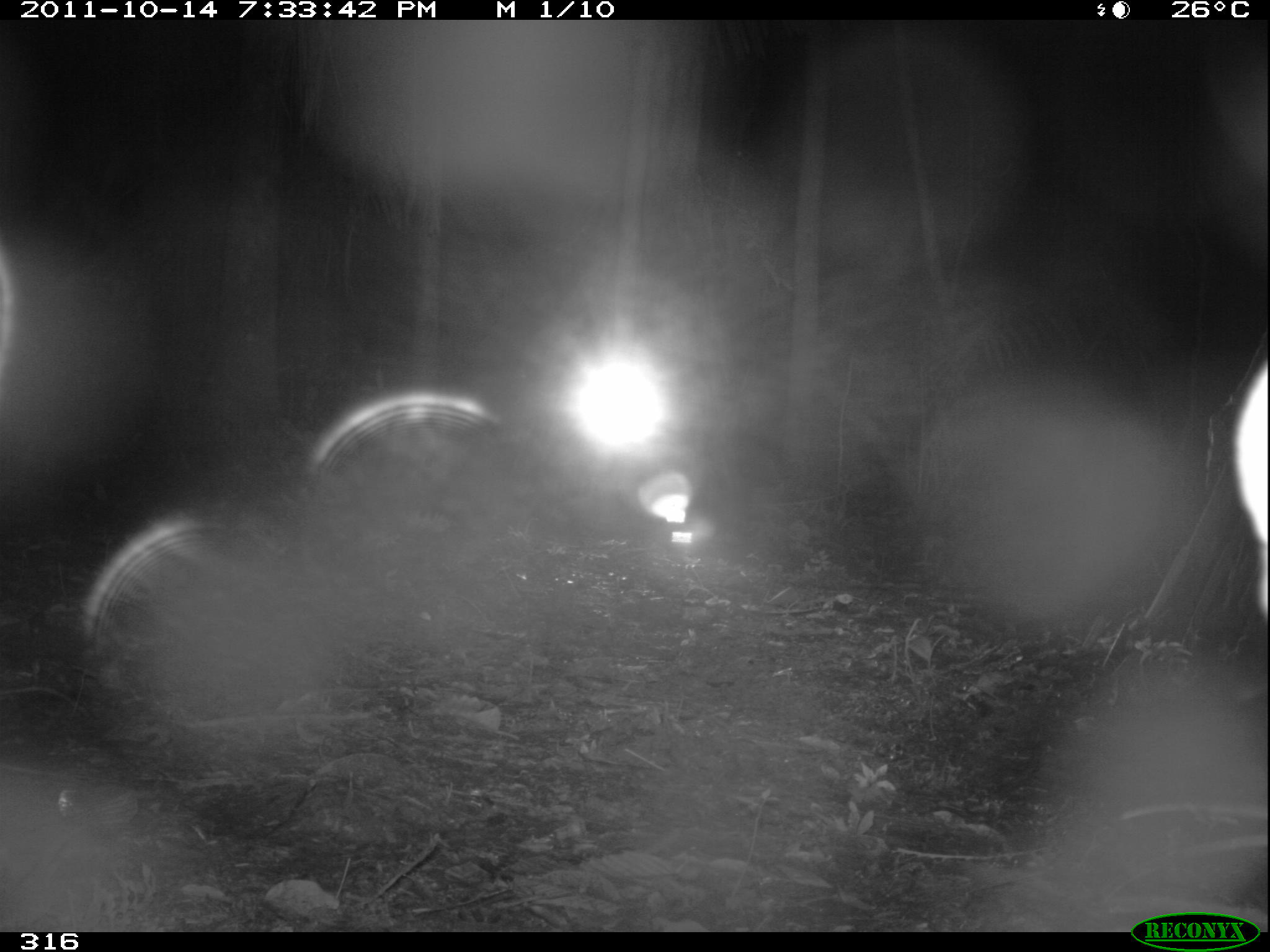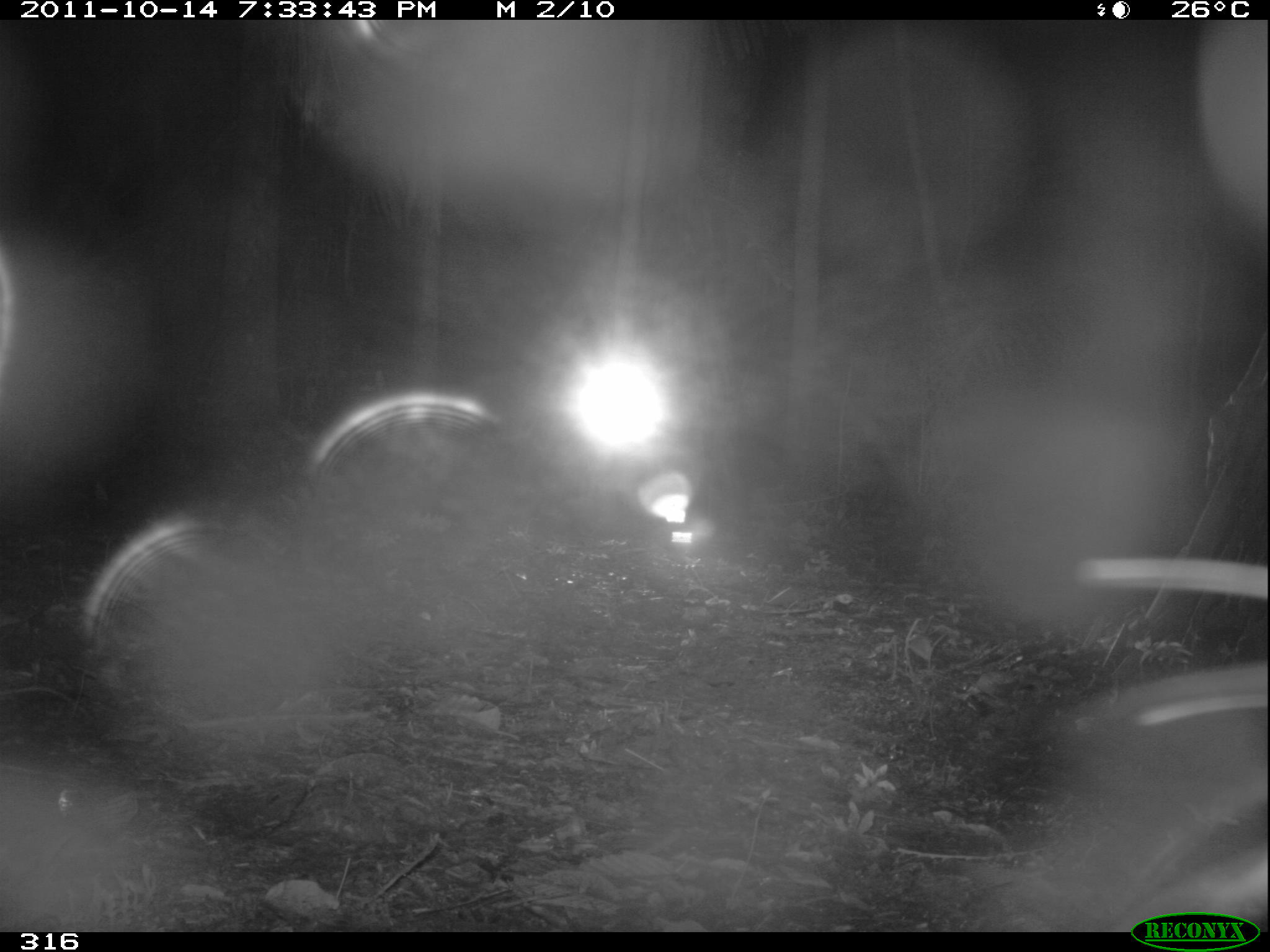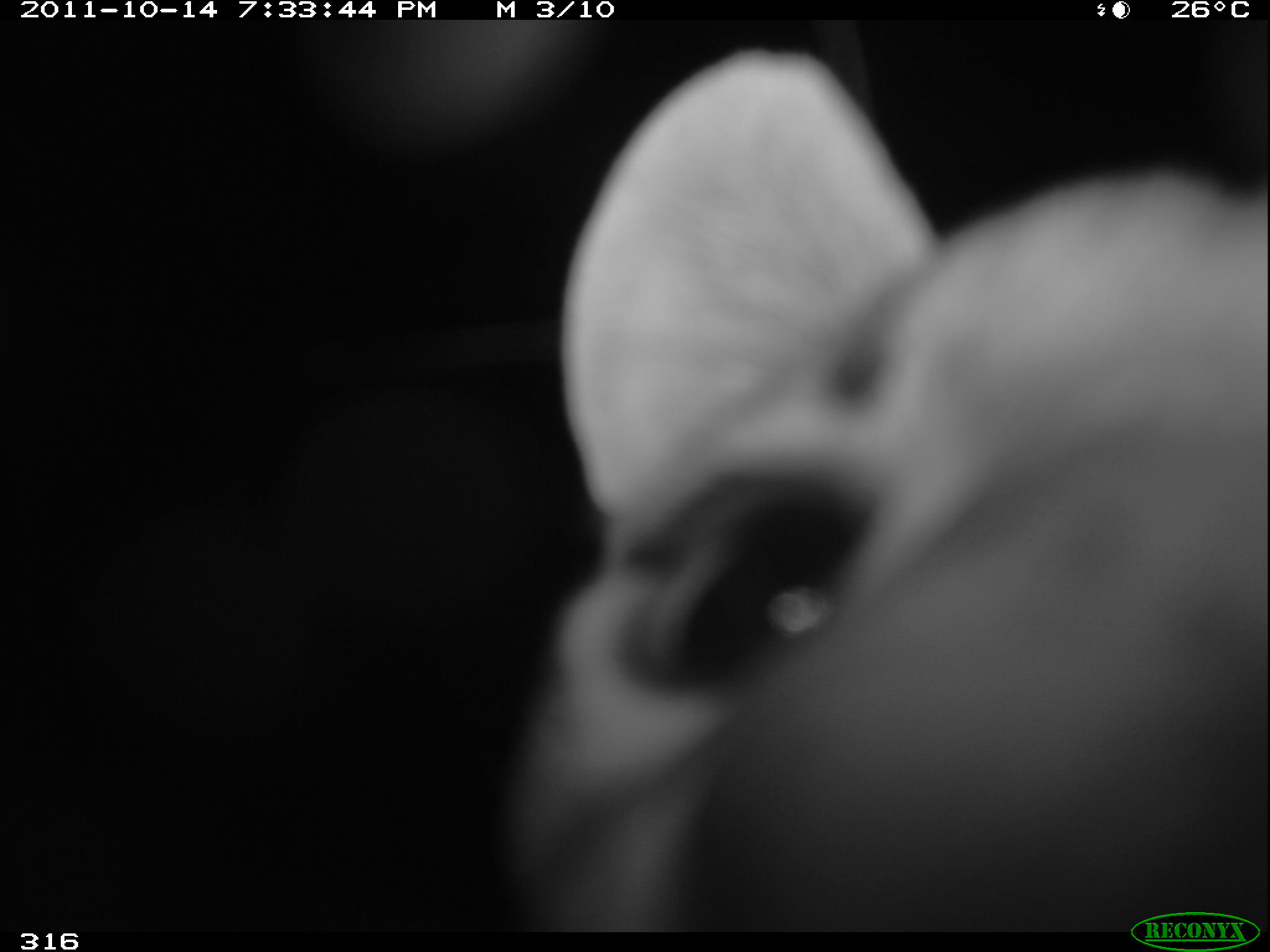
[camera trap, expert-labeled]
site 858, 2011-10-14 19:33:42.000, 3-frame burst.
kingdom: Animalia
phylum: Chordata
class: Mammalia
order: Carnivora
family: Felidae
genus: Leopardus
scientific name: Leopardus pardalis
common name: ocelot